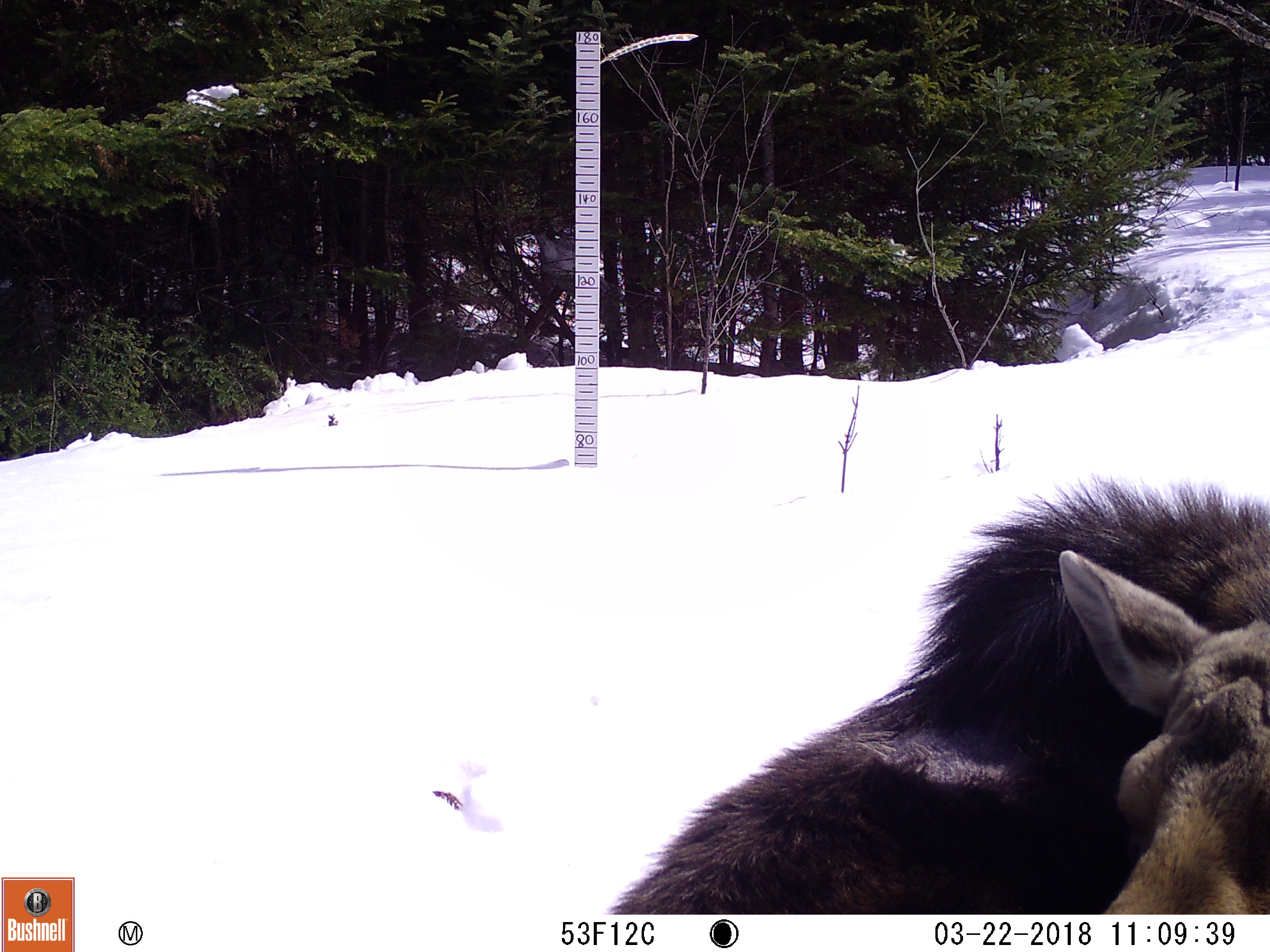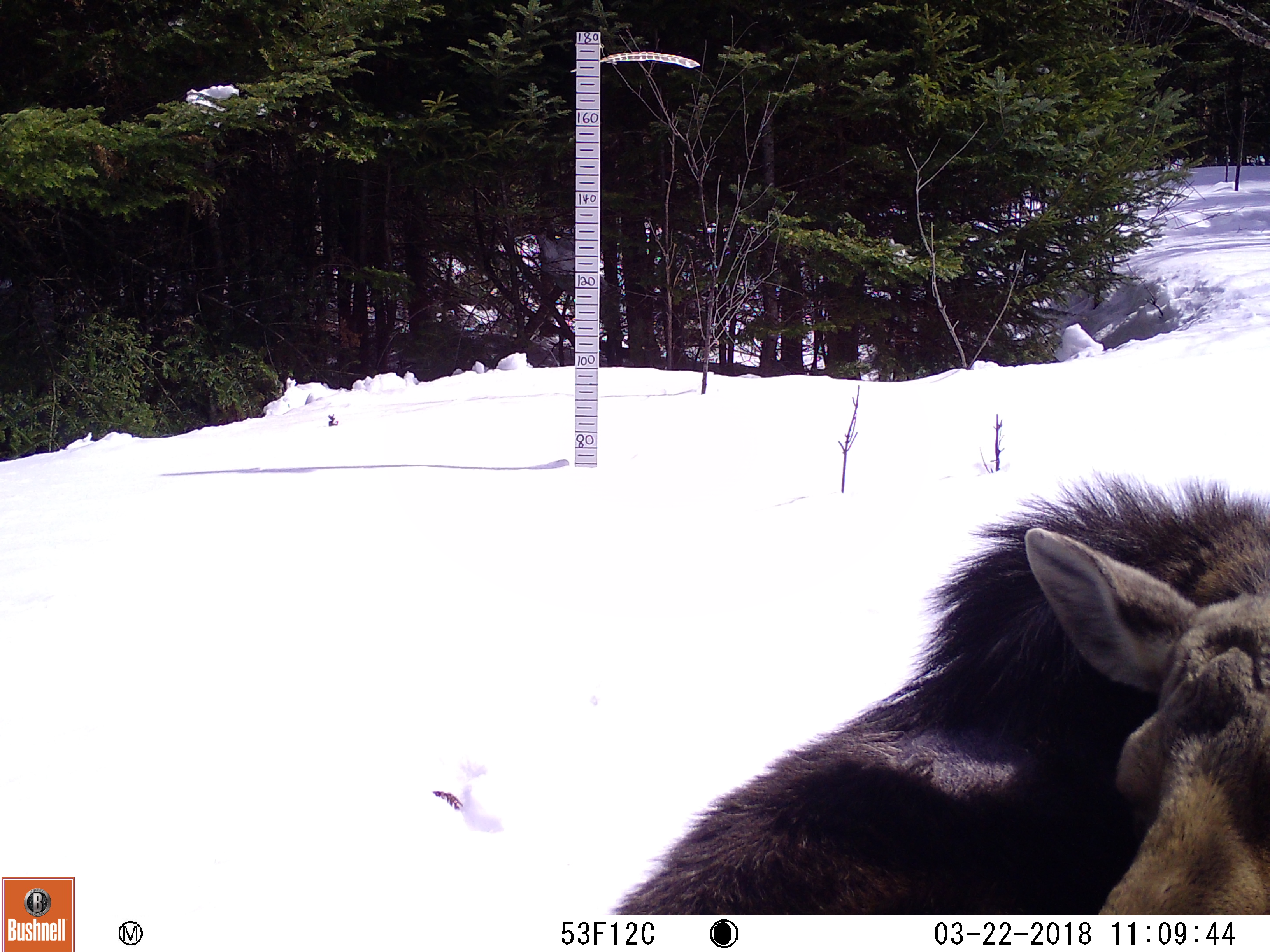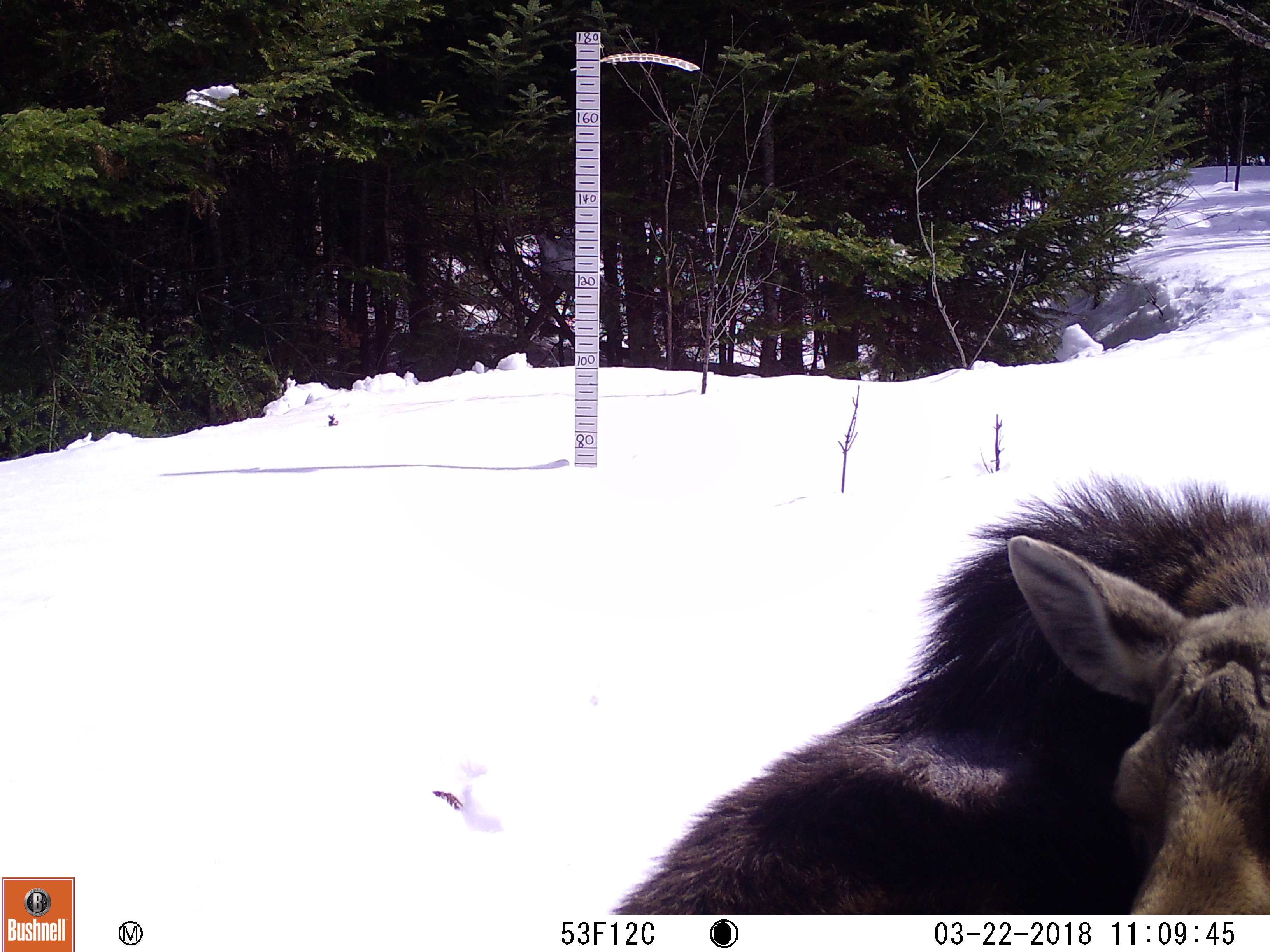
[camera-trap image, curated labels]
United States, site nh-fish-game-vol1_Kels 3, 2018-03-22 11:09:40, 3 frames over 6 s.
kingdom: Animalia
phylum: Chordata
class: Mammalia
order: Artiodactyla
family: Cervidae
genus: Alces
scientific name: Alces alces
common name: moose